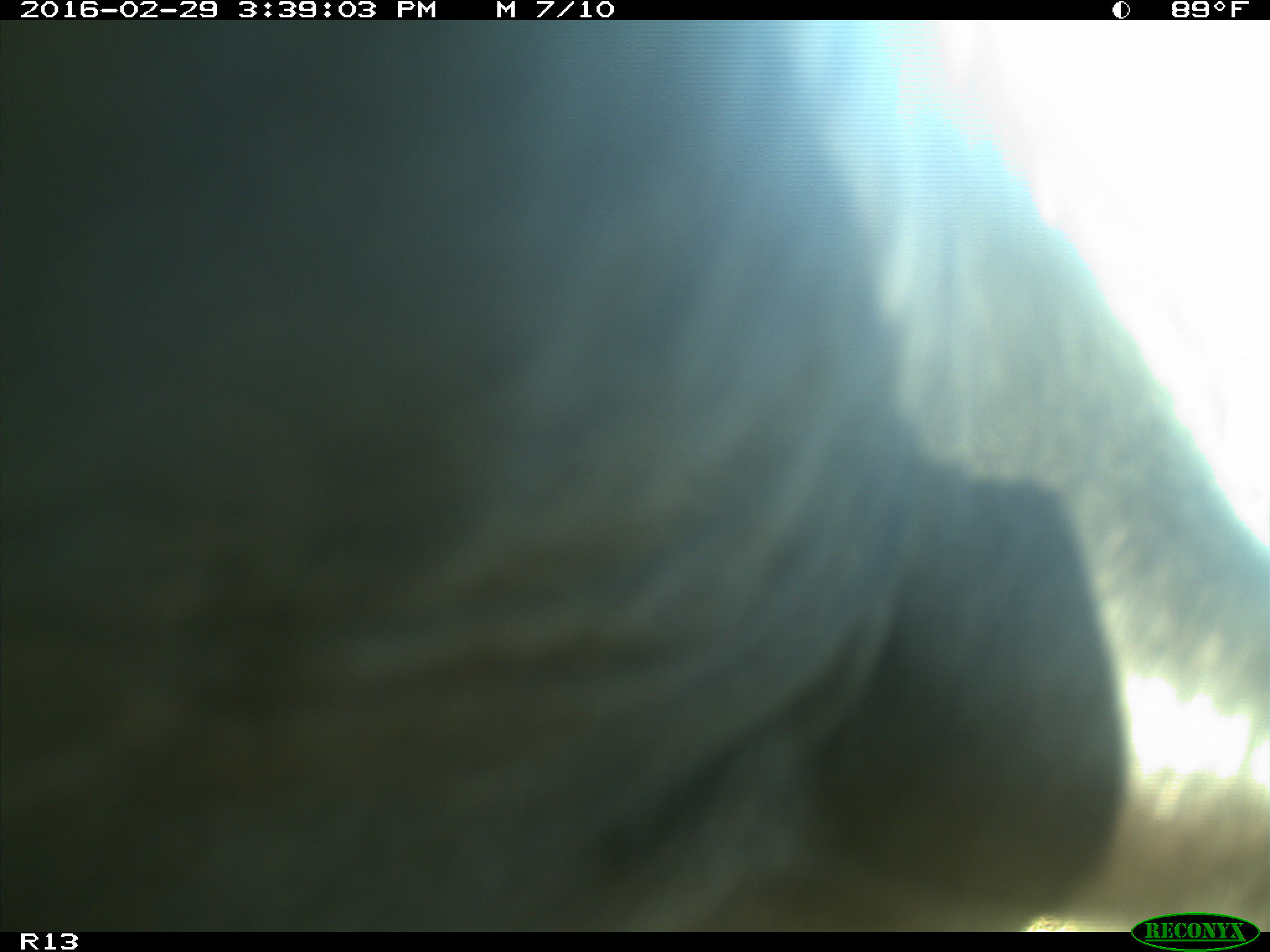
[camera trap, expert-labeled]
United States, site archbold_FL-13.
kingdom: Animalia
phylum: Chordata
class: Mammalia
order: Artiodactyla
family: Bovidae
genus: Bos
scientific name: Bos taurus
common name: domestic cow